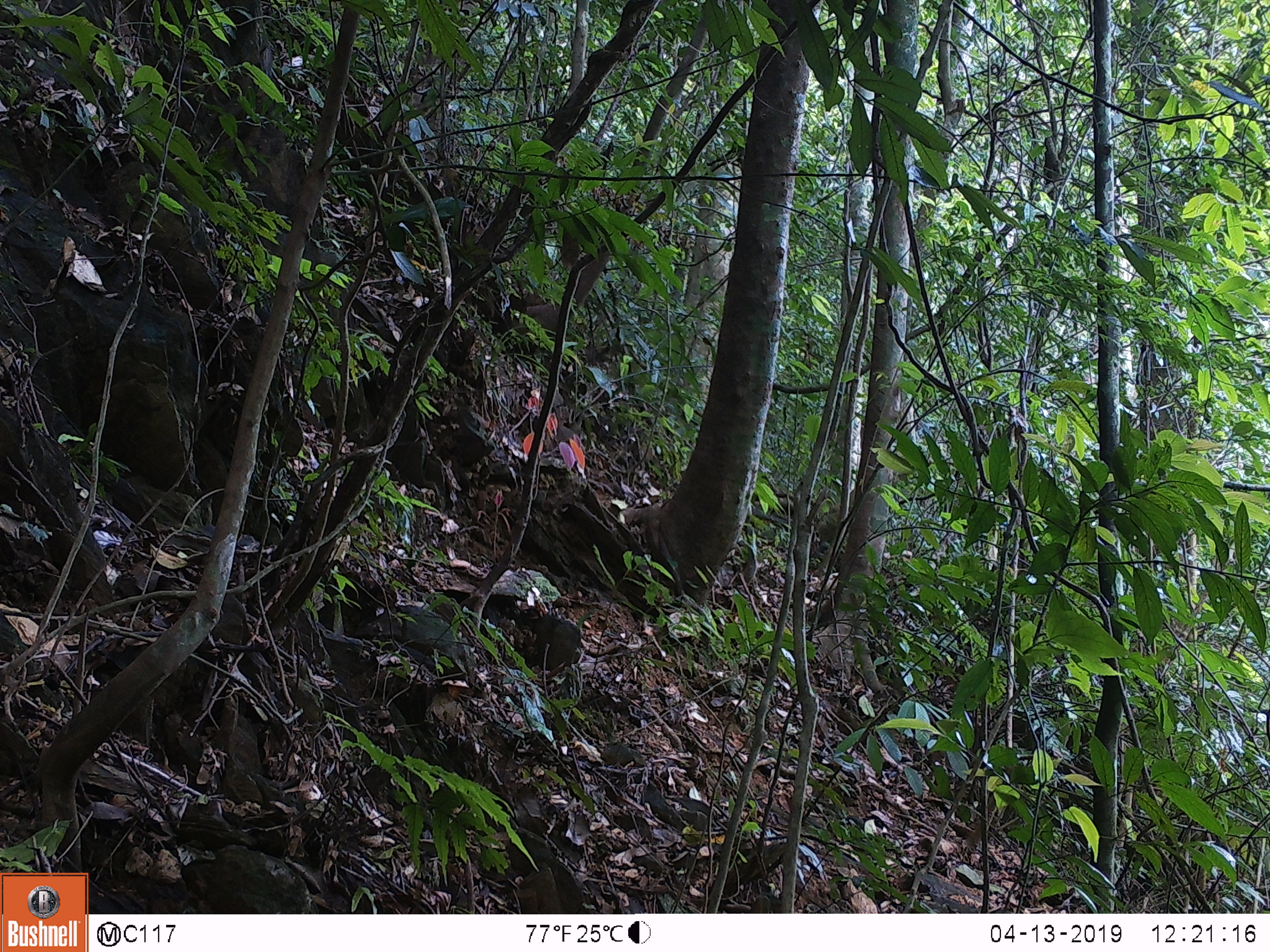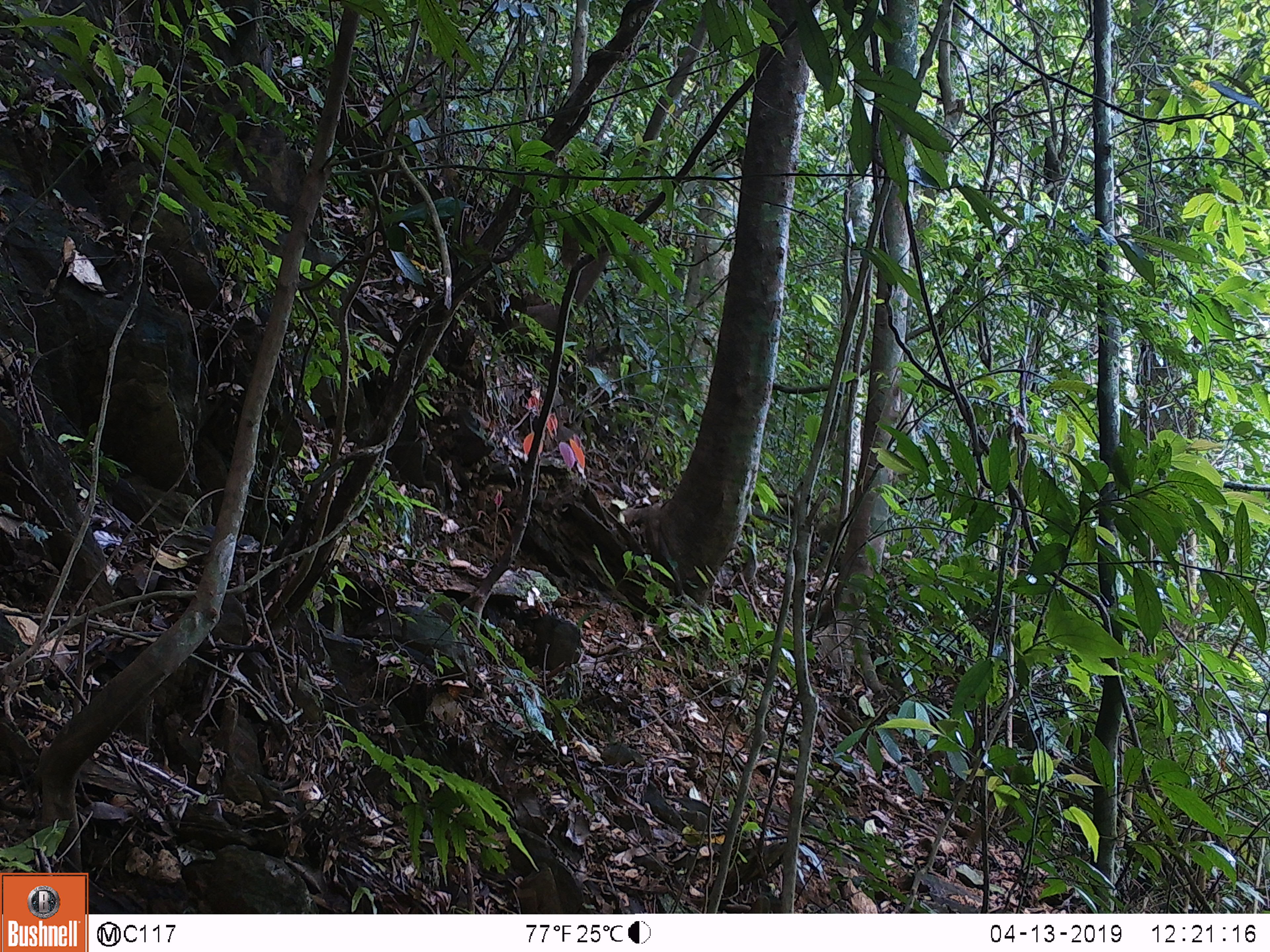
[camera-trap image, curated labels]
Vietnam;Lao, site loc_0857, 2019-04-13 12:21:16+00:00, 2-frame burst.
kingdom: Animalia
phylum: Chordata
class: Aves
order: Passeriformes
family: Muscicapidae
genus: Myophonus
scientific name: Myophonus caeruleus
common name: blue whistling thrush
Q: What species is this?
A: Blue whistling thrush (Myophonus caeruleus).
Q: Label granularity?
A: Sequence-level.